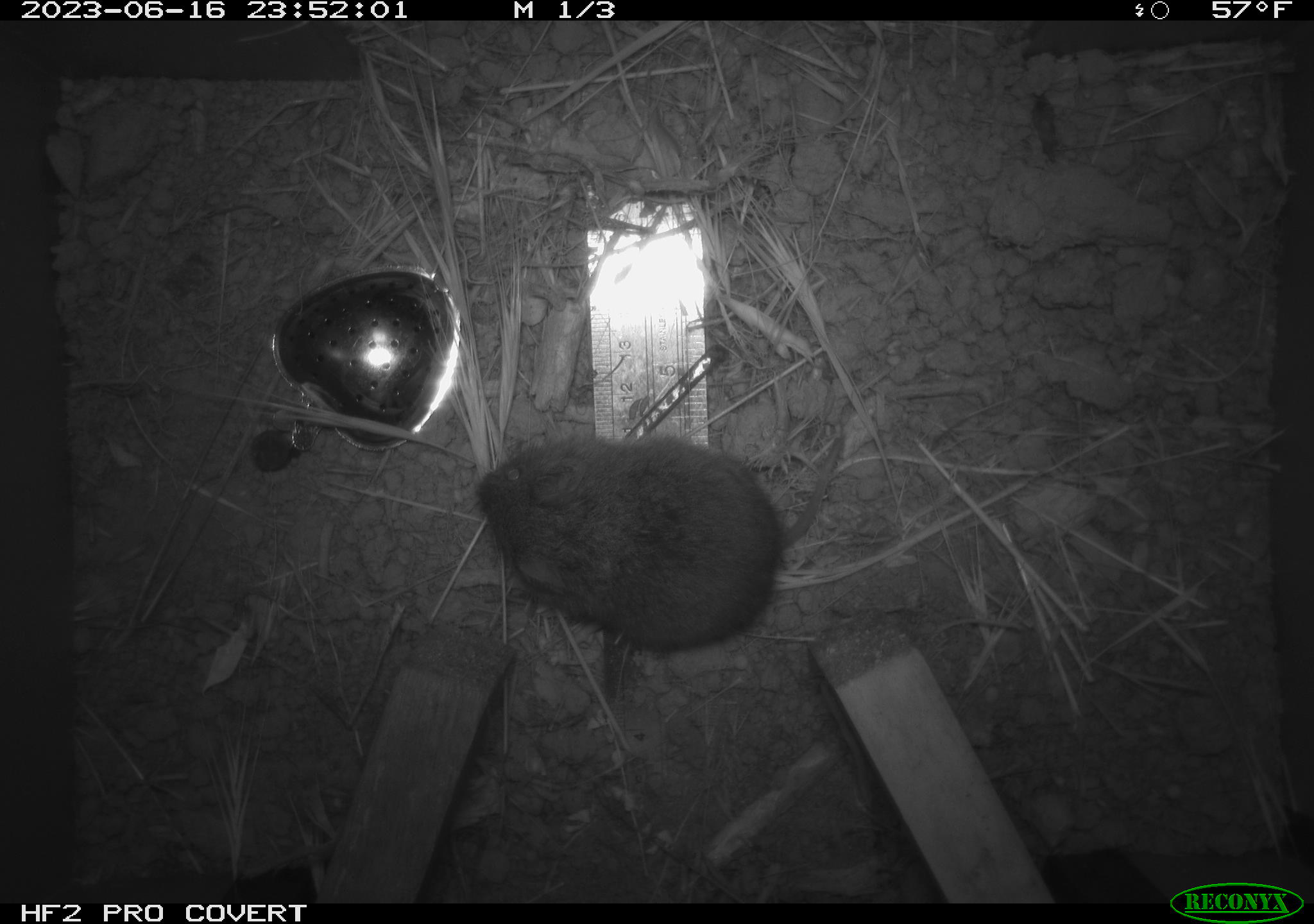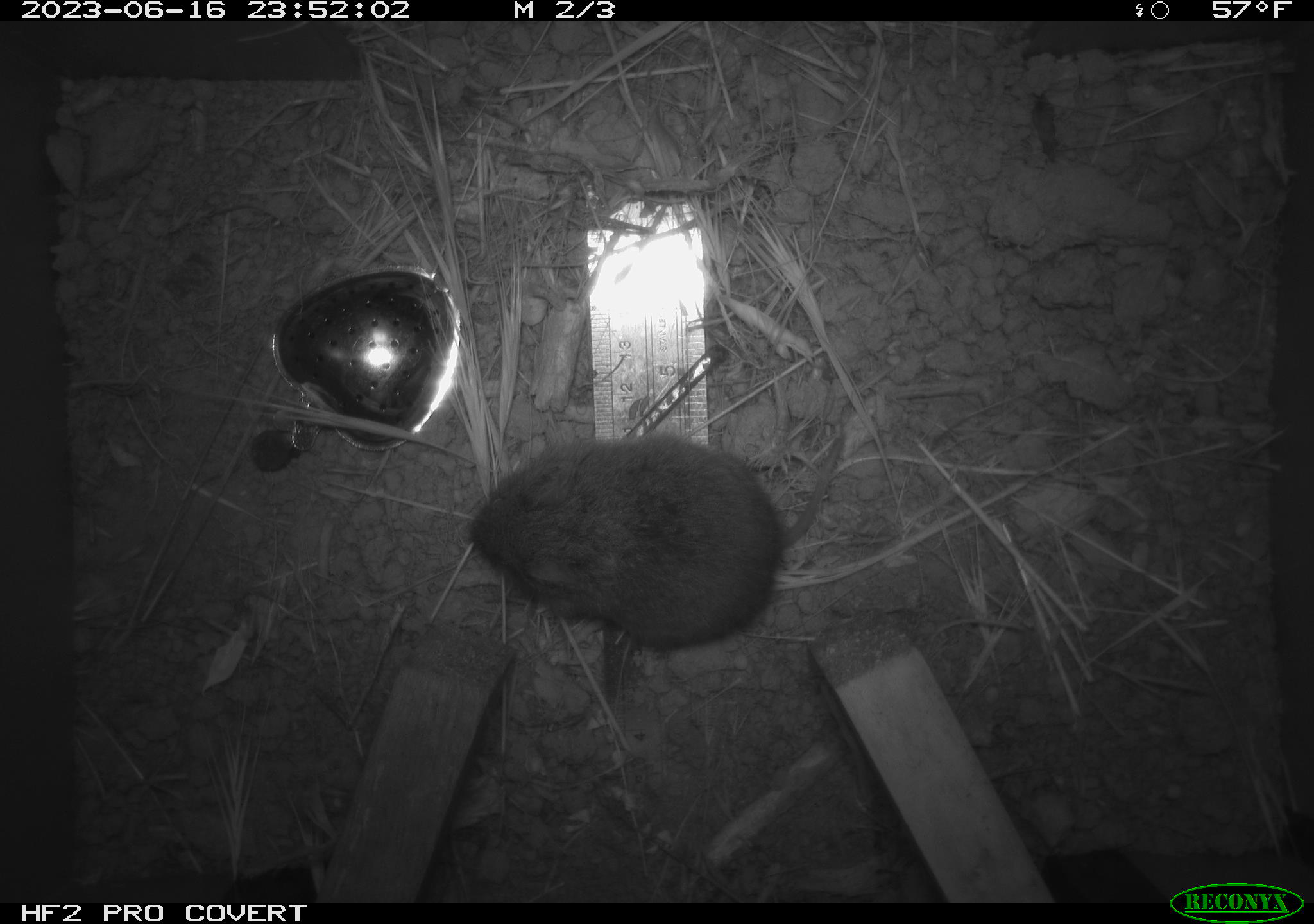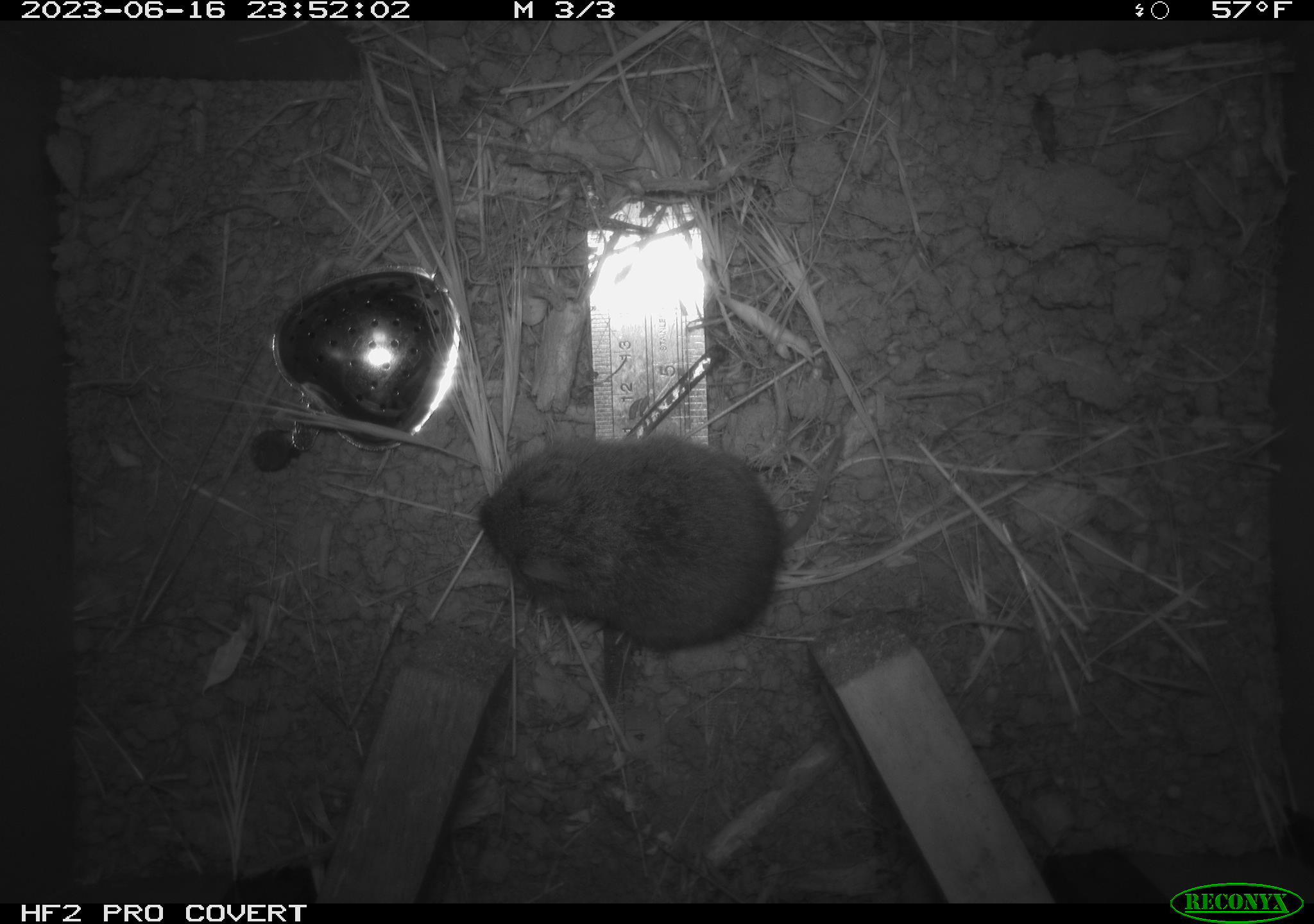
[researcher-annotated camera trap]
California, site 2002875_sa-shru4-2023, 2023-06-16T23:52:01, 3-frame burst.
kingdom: Animalia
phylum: Chordata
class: Mammalia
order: Rodentia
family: Cricetidae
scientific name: Arvicolinae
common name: voles, lemmings, and muskrats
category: arvicolinae subfamily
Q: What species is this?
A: Arvicolinae subfamily (voles, lemmings, and muskrats) (Arvicolinae).